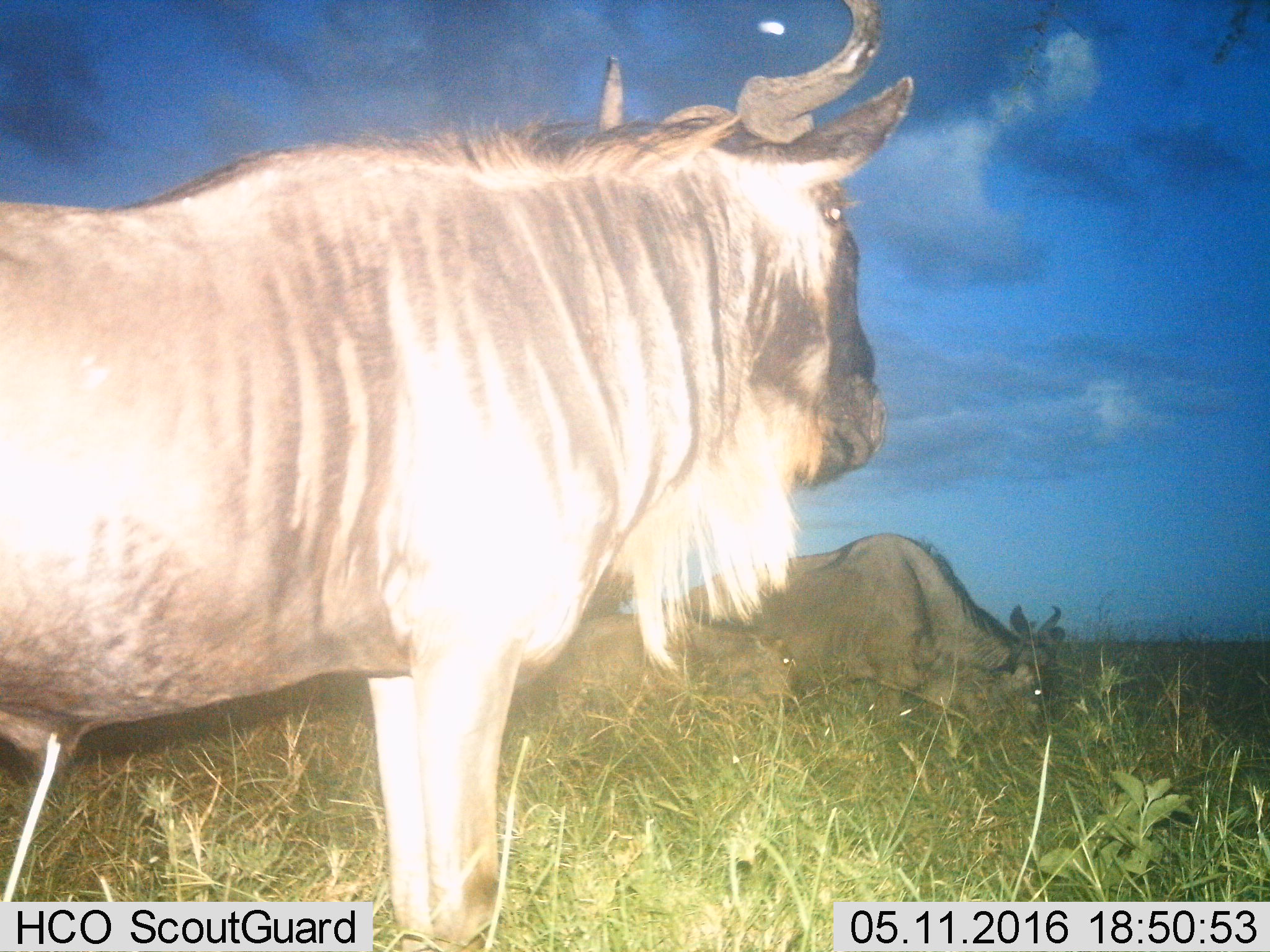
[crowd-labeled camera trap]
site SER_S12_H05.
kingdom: Animalia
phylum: Chordata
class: Mammalia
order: Artiodactyla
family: Bovidae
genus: Connochaetes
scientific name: Connochaetes taurinus taurinus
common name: blue wildebeest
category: wildebeestblue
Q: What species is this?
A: Wildebeestblue (blue wildebeest) (Connochaetes taurinus taurinus).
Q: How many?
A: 3.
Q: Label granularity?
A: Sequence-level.